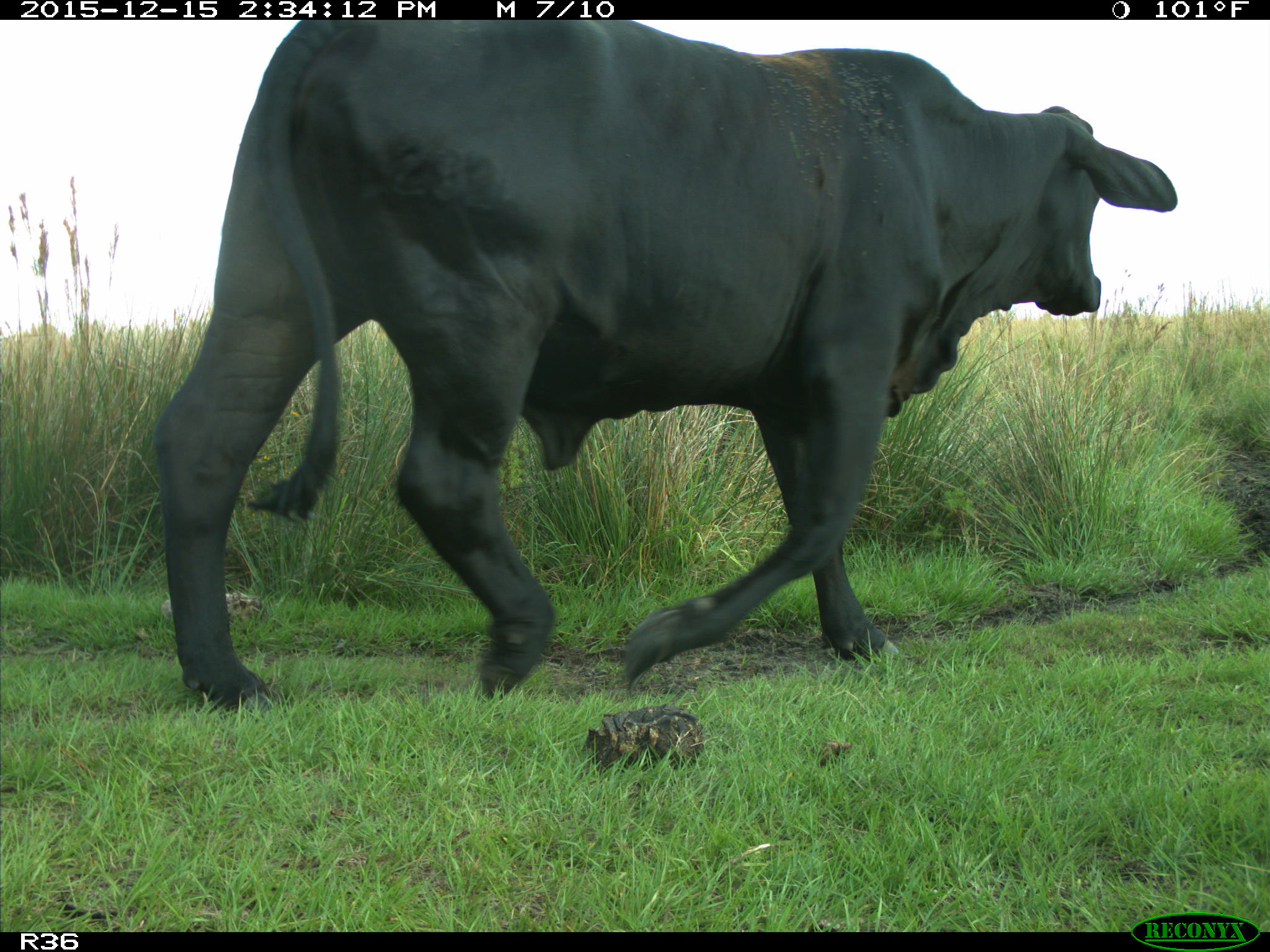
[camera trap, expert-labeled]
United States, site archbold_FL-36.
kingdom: Animalia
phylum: Chordata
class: Mammalia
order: Artiodactyla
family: Bovidae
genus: Bos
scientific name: Bos taurus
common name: domestic cow